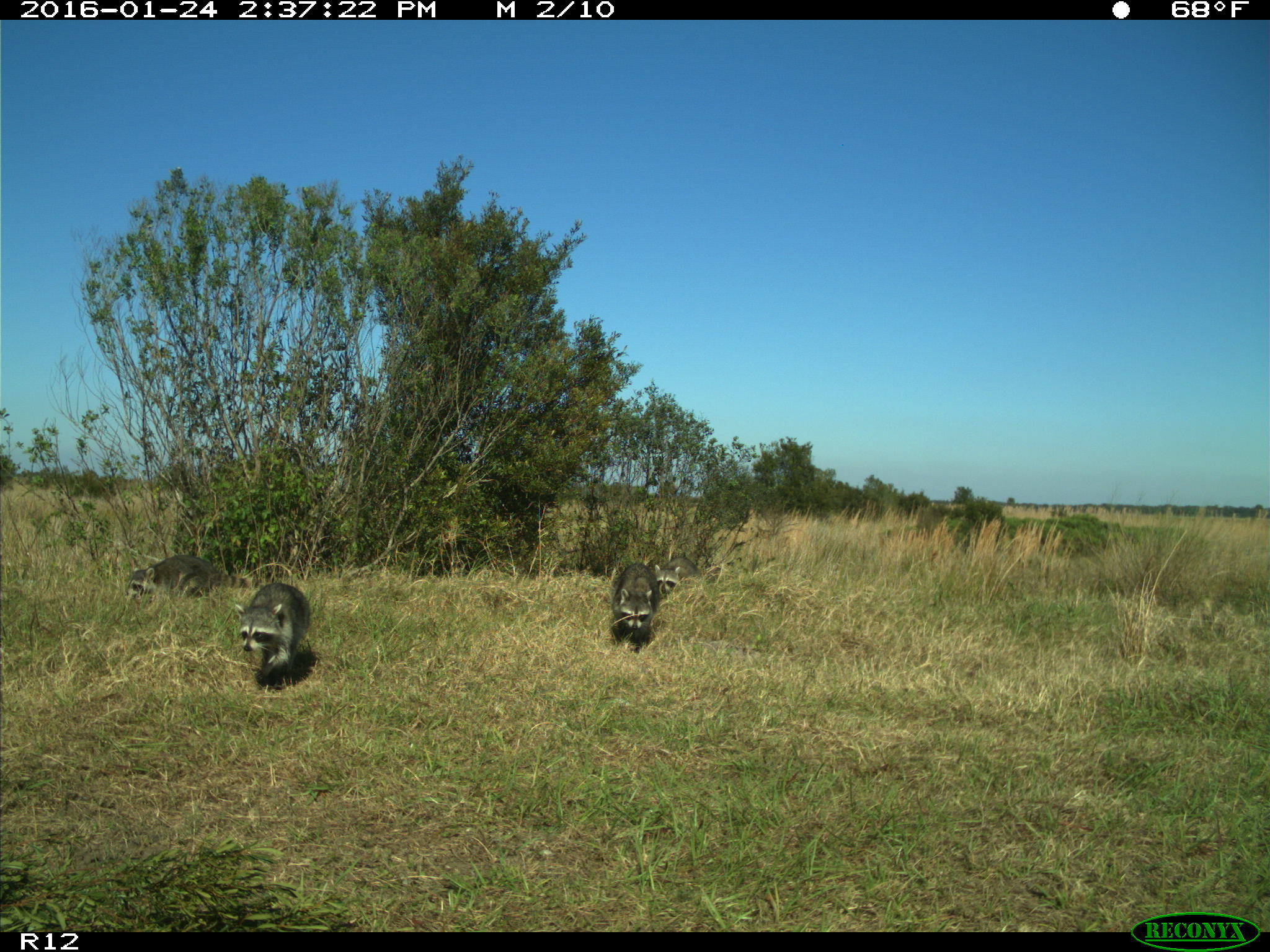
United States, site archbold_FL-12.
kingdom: Animalia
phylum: Chordata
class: Mammalia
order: Carnivora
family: Procyonidae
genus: Procyon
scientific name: Procyon lotor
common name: common raccoon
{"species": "Procyon lotor (common raccoon)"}